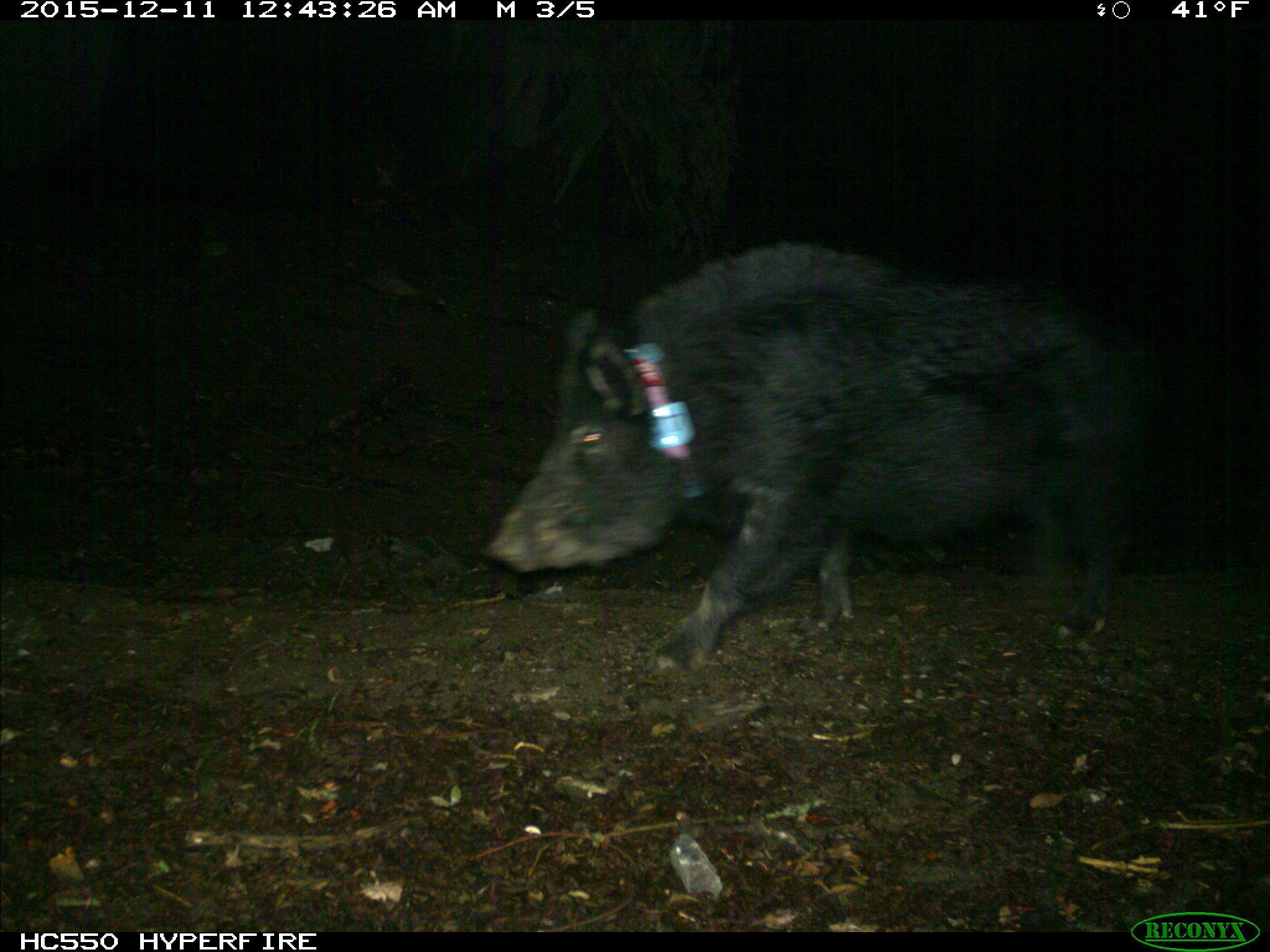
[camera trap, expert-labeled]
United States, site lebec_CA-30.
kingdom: Animalia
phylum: Chordata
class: Mammalia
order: Artiodactyla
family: Suidae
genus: Sus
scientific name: Sus scrofa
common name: wild boar